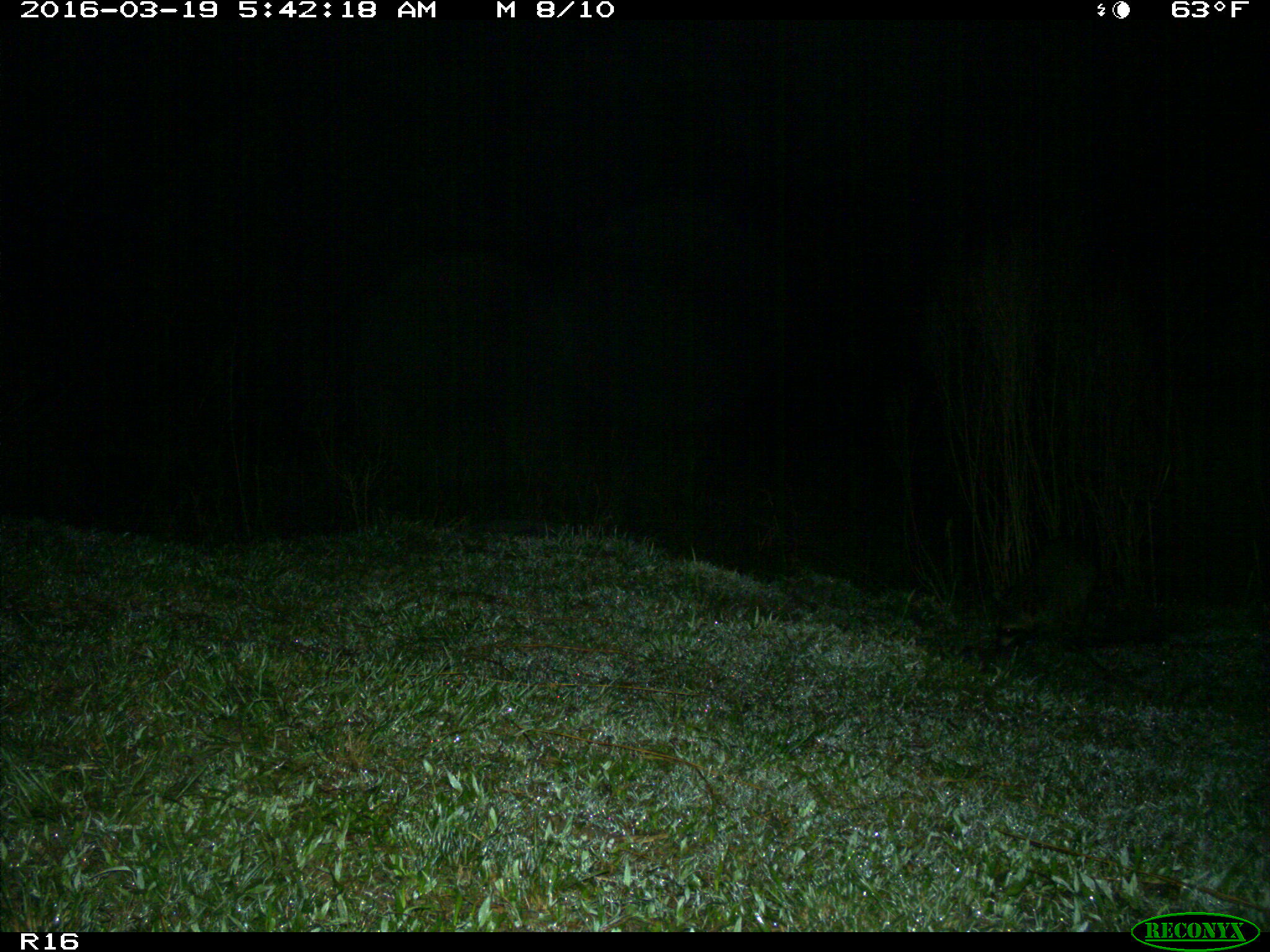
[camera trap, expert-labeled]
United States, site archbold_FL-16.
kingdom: Animalia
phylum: Chordata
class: Mammalia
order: Carnivora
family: Procyonidae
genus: Procyon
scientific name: Procyon lotor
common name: common raccoon